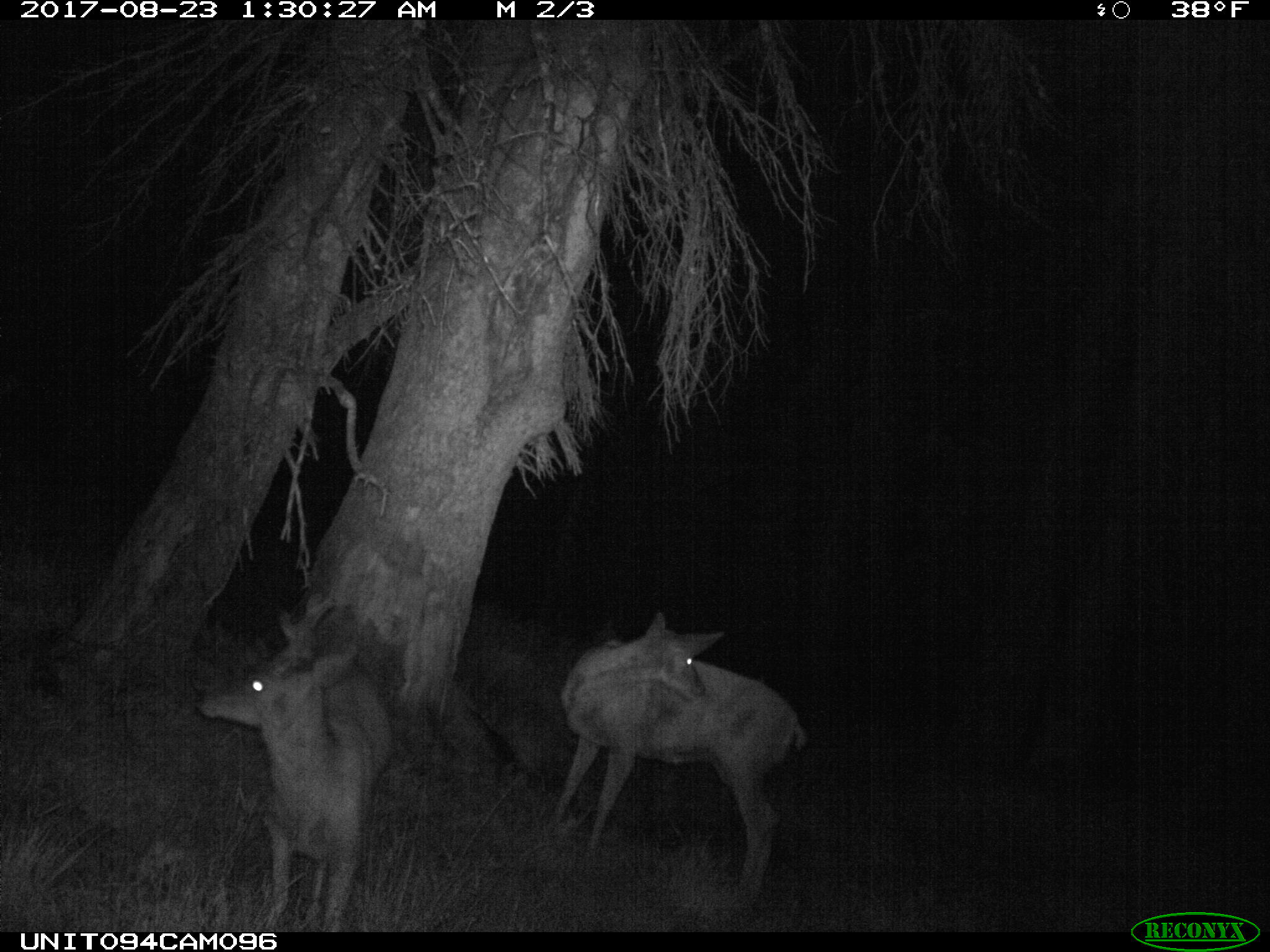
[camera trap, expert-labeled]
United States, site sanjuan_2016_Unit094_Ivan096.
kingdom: Animalia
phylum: Chordata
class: Mammalia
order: Artiodactyla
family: Cervidae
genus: Odocoileus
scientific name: Odocoileus hemionus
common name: mule deer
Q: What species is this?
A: Odocoileus hemionus (mule deer).